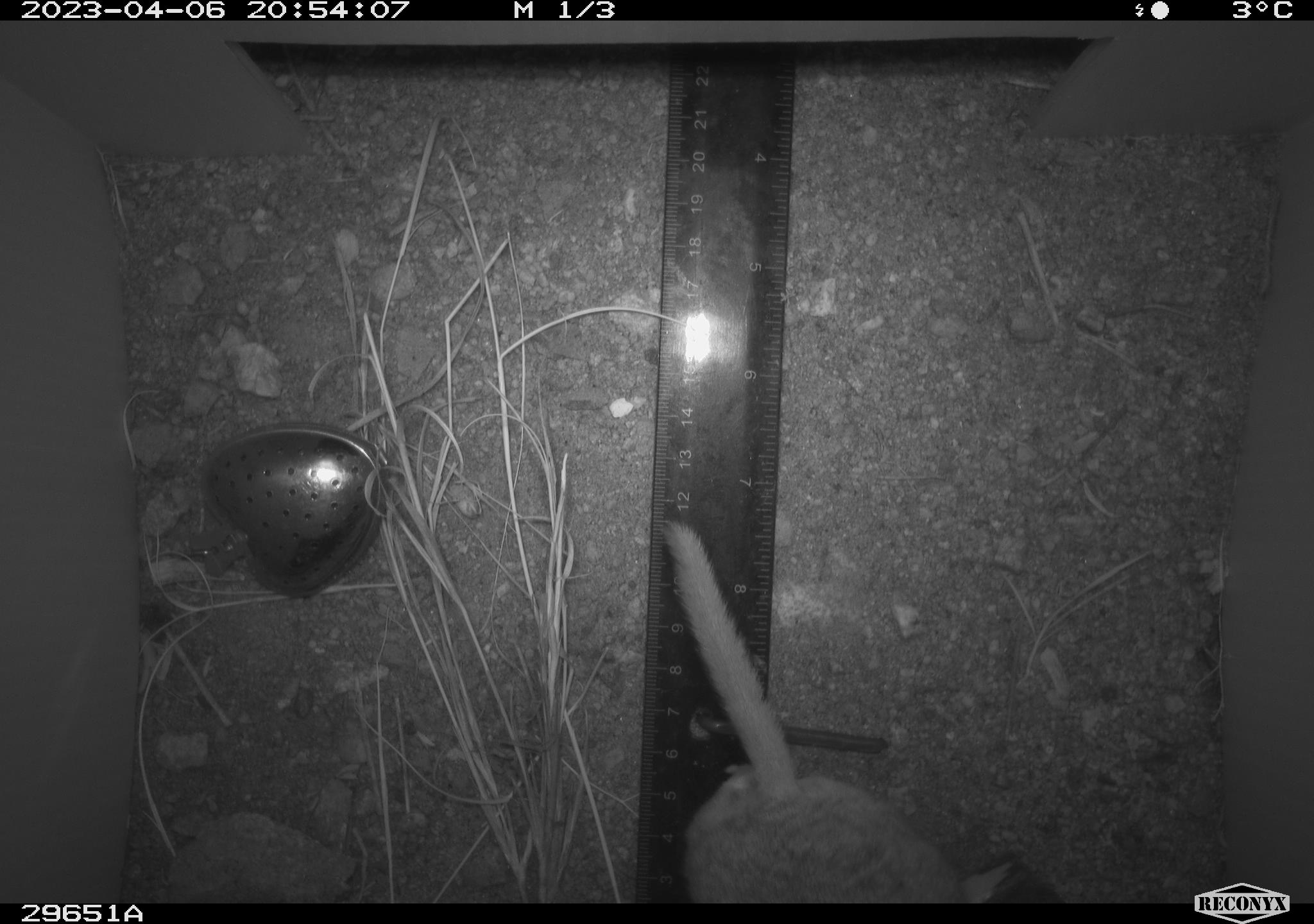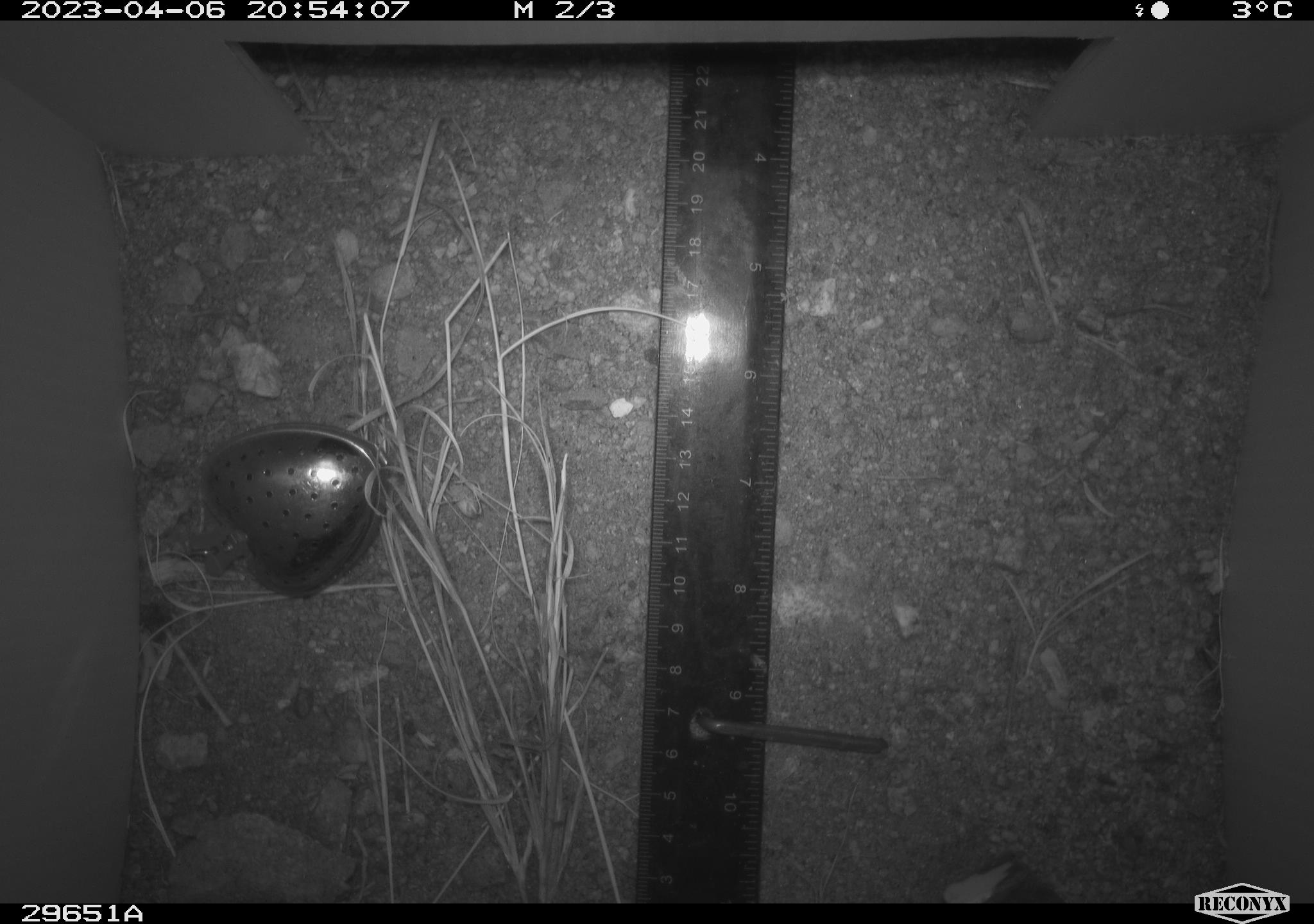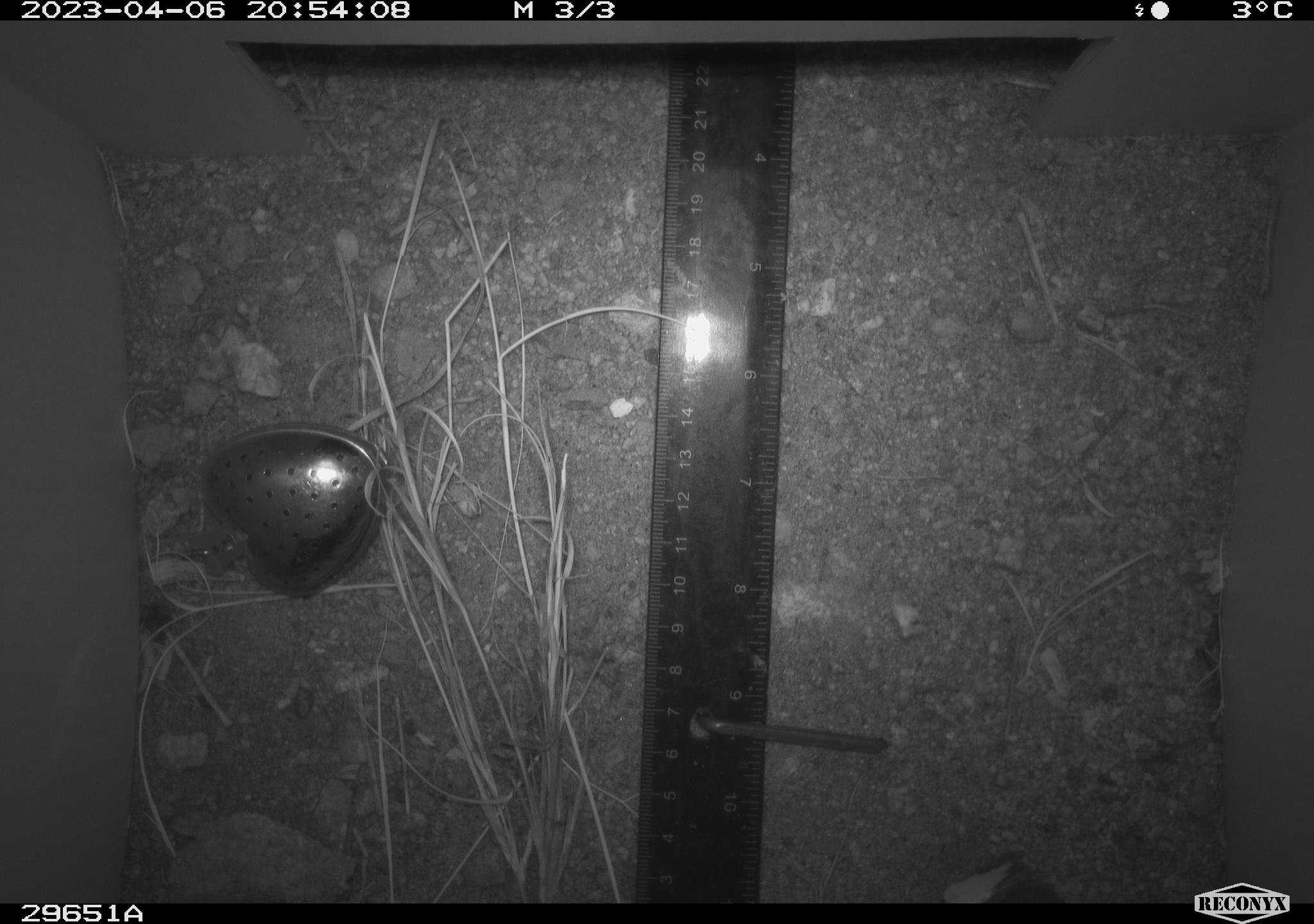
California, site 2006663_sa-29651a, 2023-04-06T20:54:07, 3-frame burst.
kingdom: Animalia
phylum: Chordata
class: Mammalia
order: Rodentia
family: Cricetidae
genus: Neotoma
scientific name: Neotoma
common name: pack rat or woodrat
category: neotoma species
Neotoma species (pack rat or woodrat) (Neotoma).